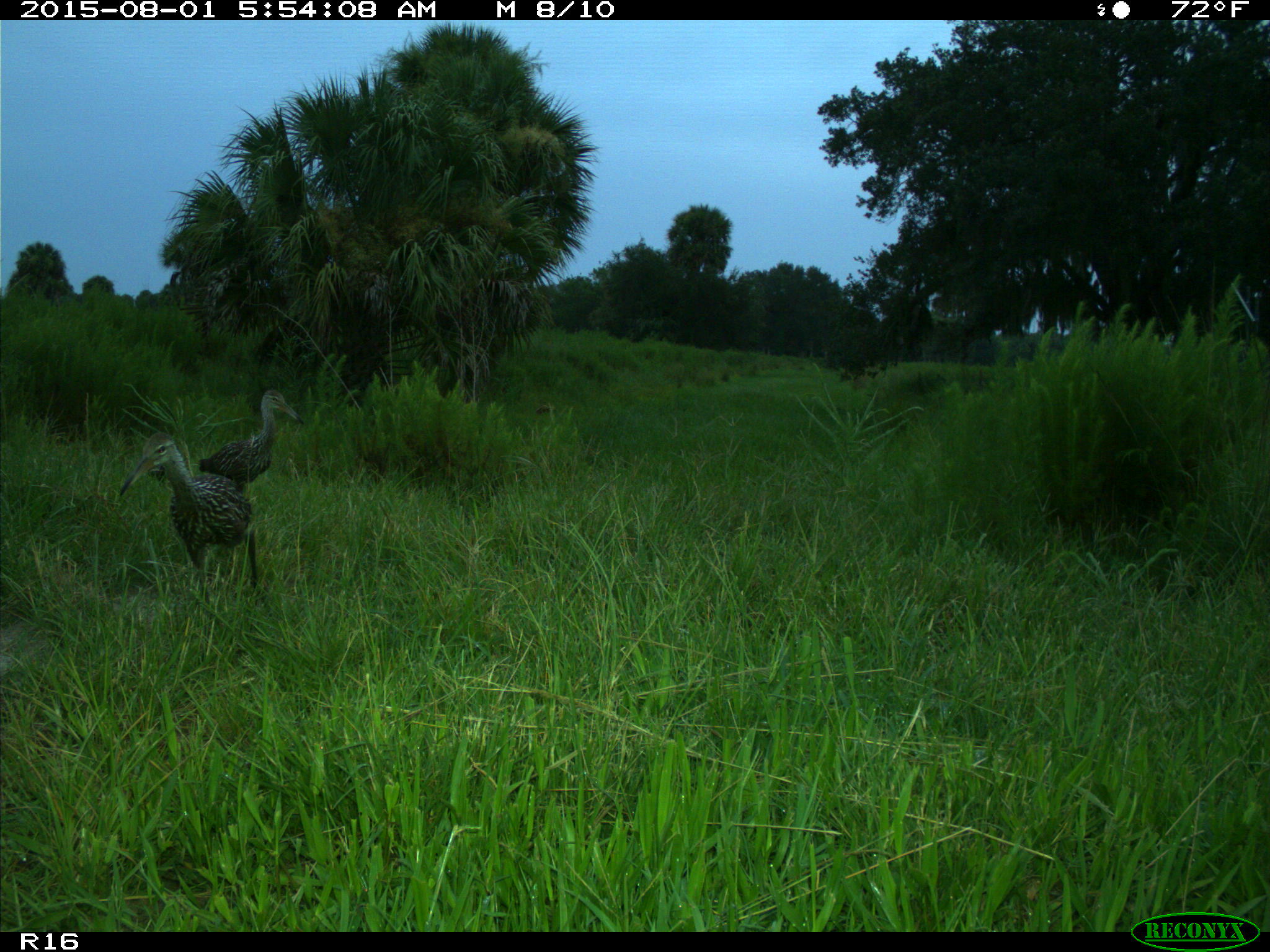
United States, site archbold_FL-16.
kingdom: Animalia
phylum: Chordata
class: Aves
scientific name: Aves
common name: birds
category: unidentified bird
Unidentified bird (birds) (Aves).